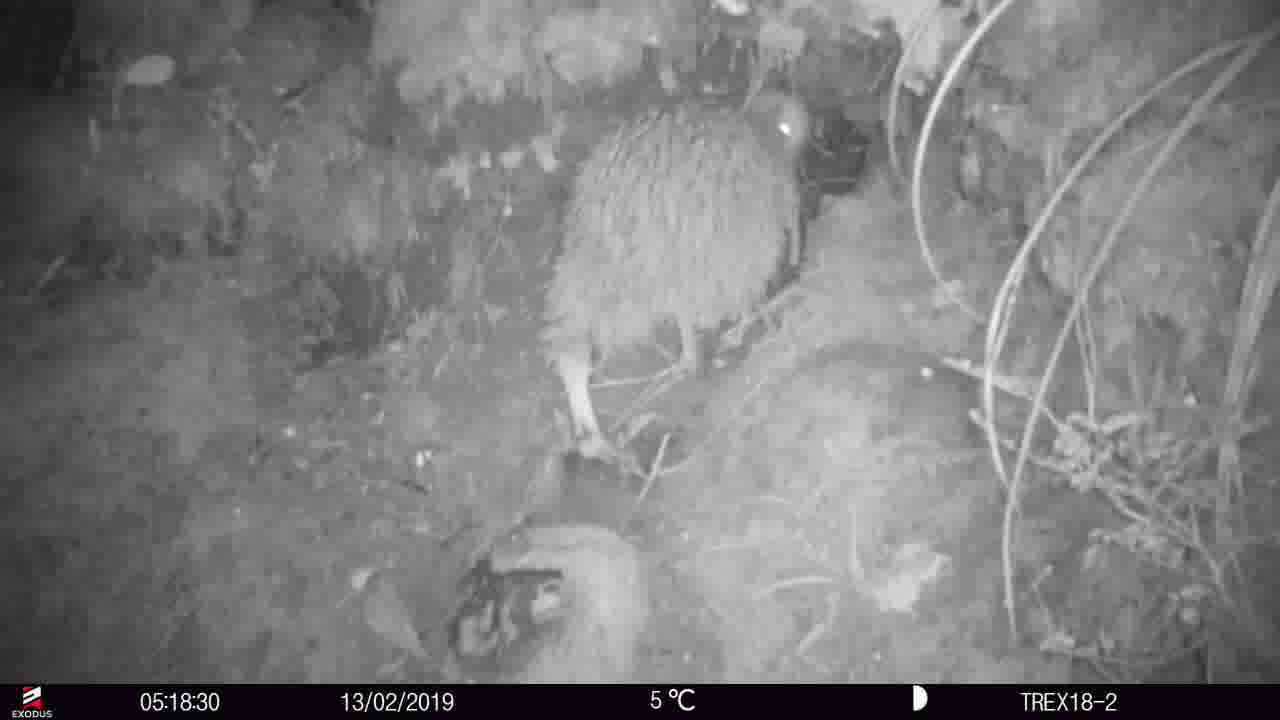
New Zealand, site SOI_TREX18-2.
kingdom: Animalia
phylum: Chordata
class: Aves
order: Apterygiformes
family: Apterygidae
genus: Apteryx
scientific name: Apteryx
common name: kiwi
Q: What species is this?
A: Kiwi (Apteryx).